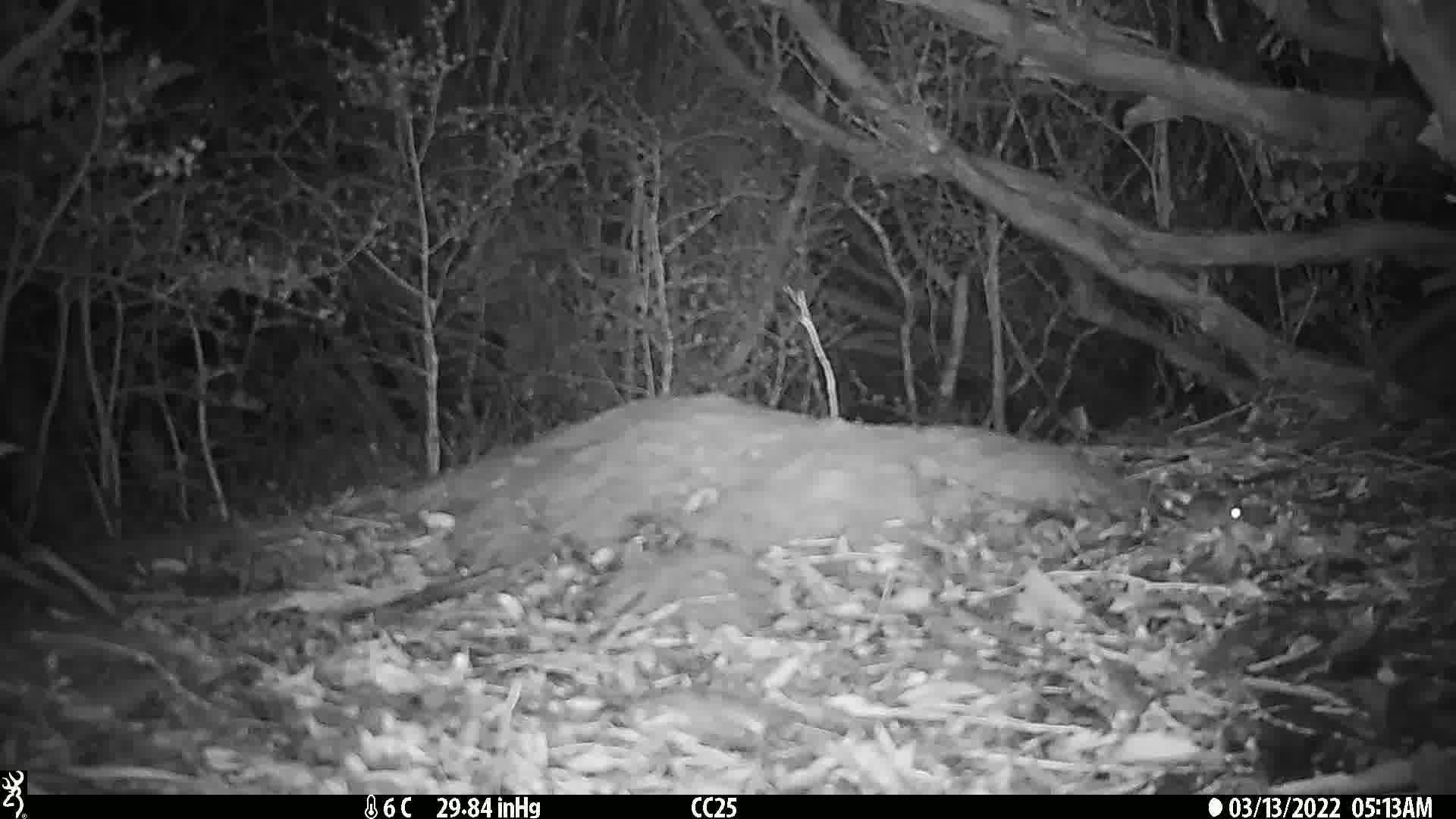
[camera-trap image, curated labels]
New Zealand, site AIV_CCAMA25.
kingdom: Animalia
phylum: Chordata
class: Mammalia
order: Rodentia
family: Muridae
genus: Mus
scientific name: Mus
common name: mouse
Mouse (Mus).